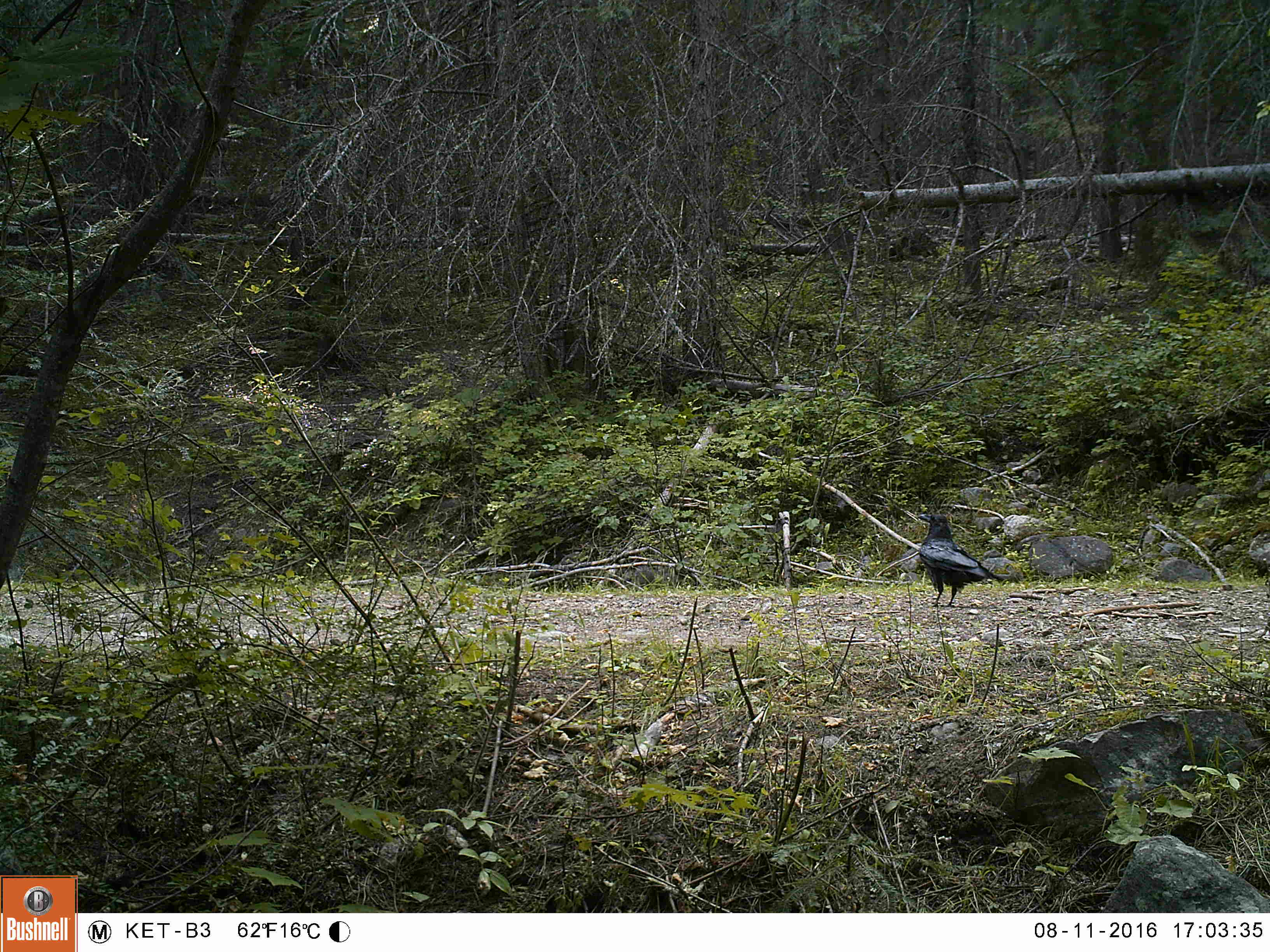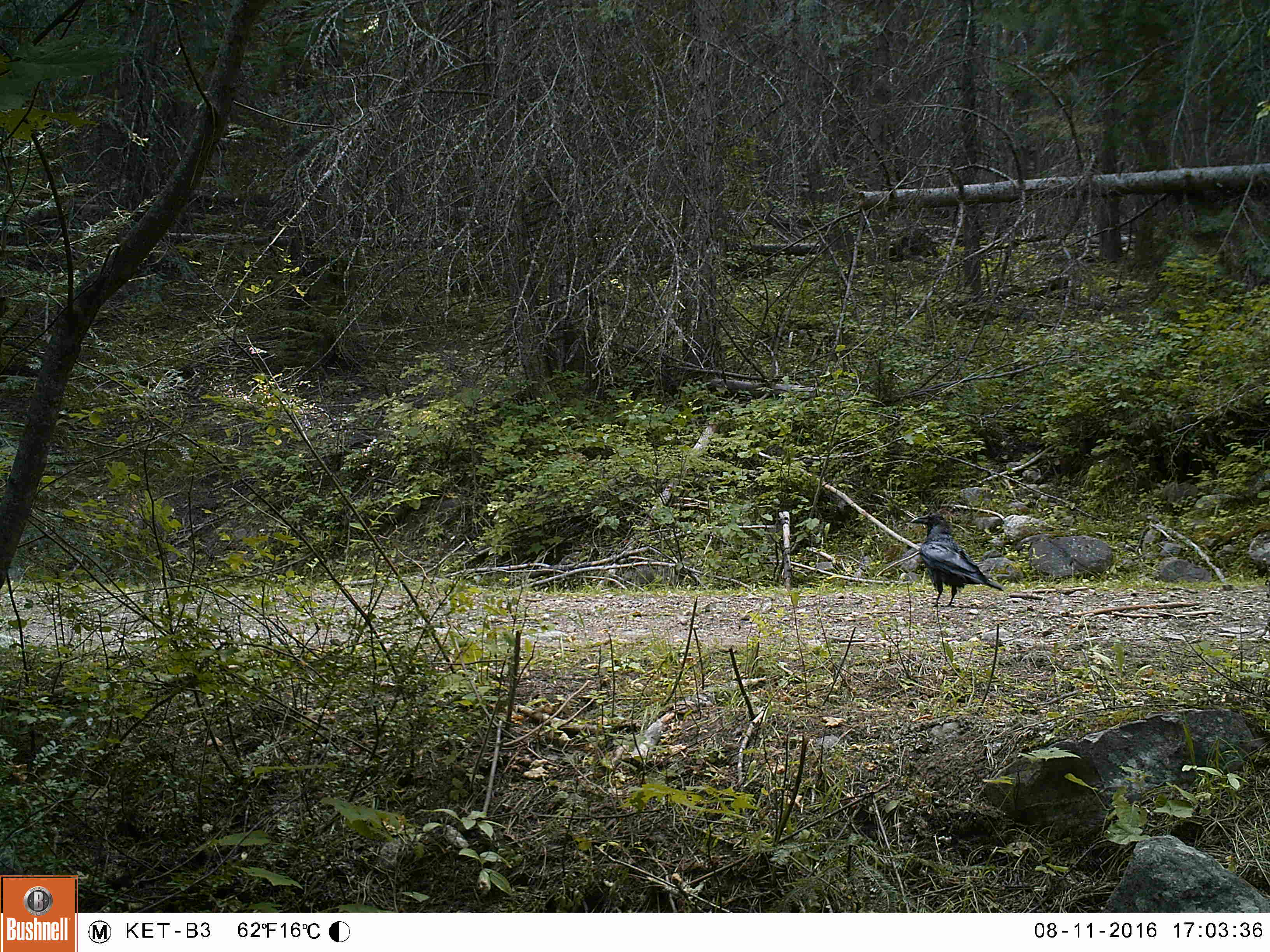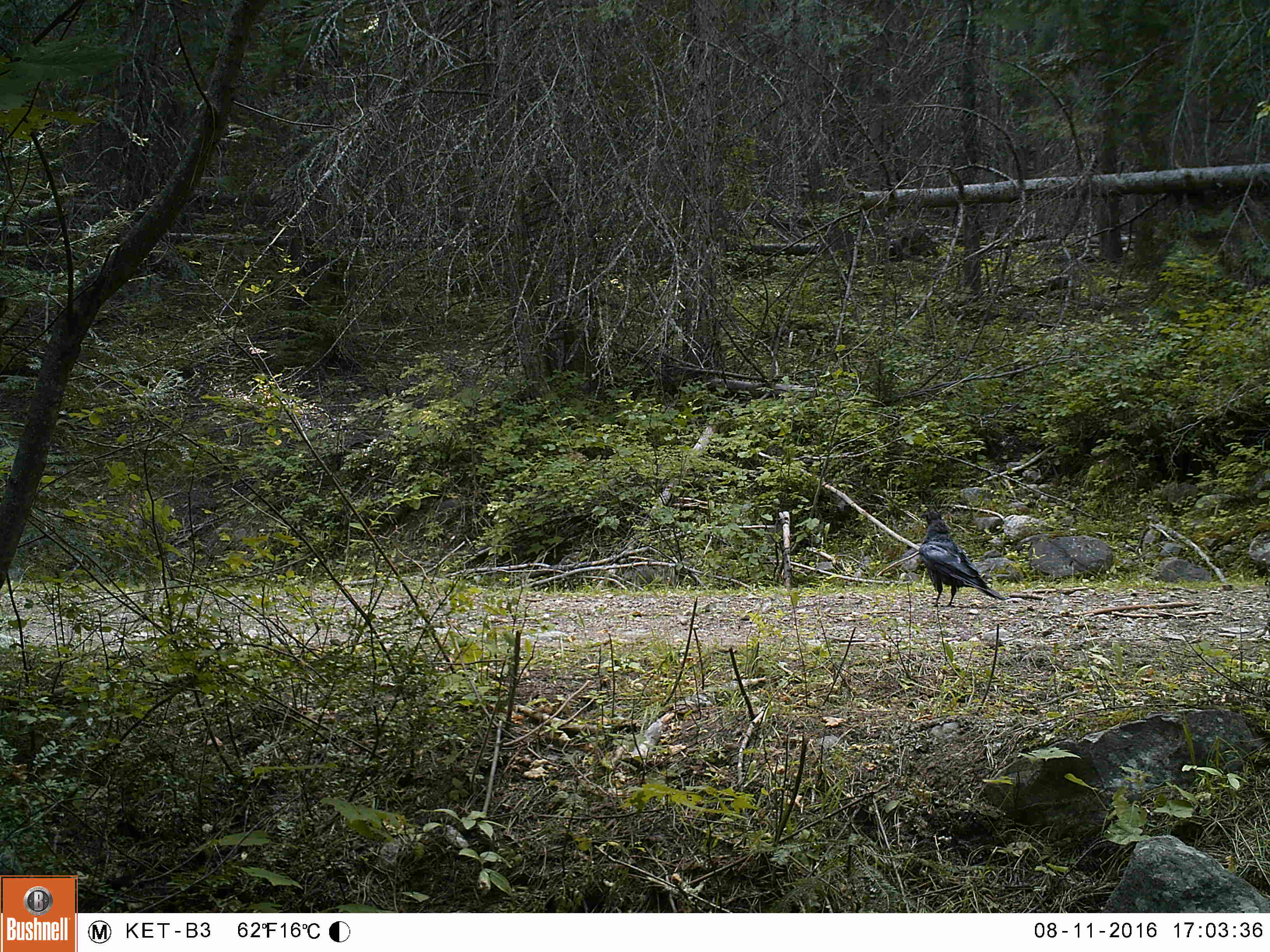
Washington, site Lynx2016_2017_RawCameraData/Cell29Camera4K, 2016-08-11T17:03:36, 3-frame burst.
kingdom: Animalia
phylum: Chordata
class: Aves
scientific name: Aves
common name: birds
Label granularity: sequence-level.